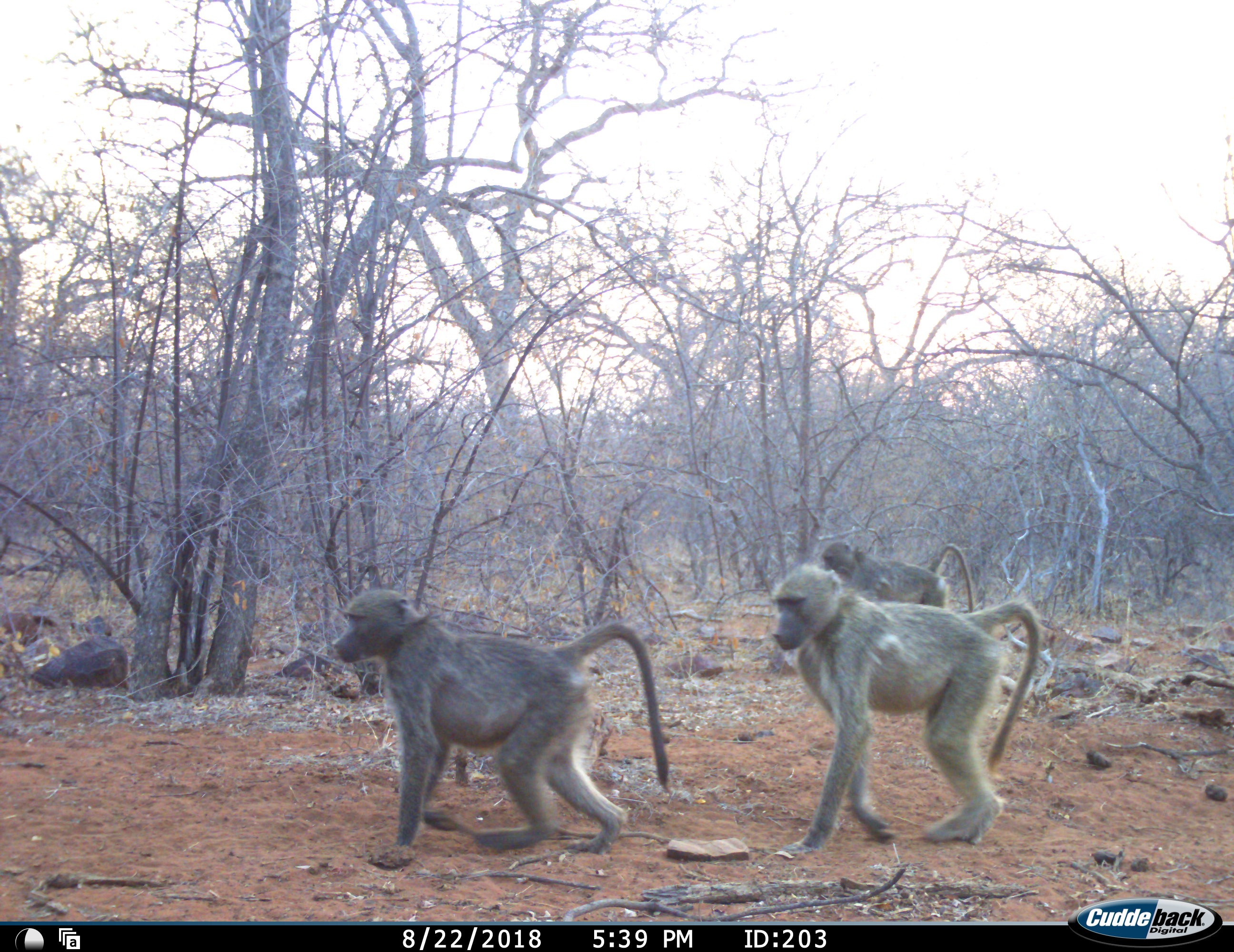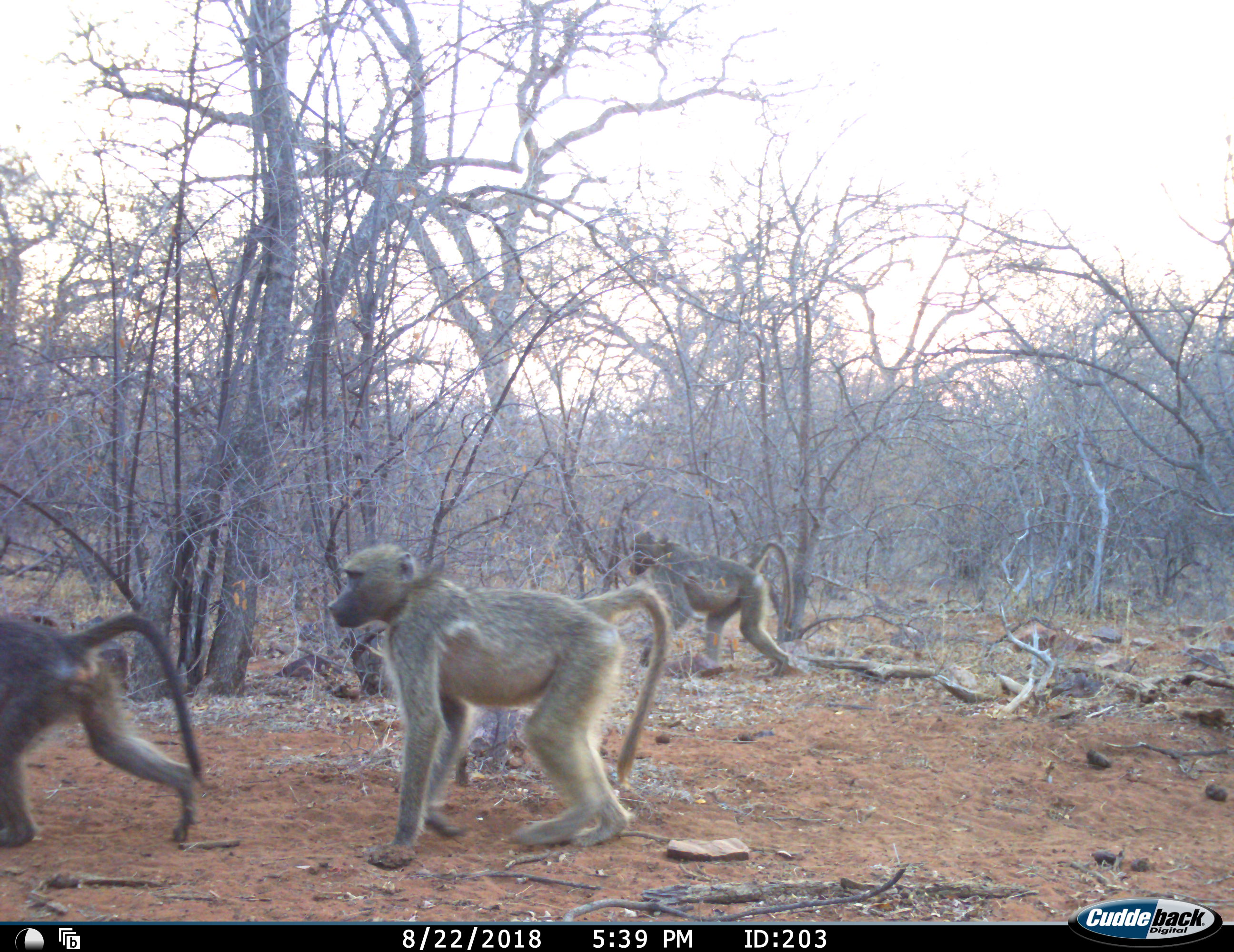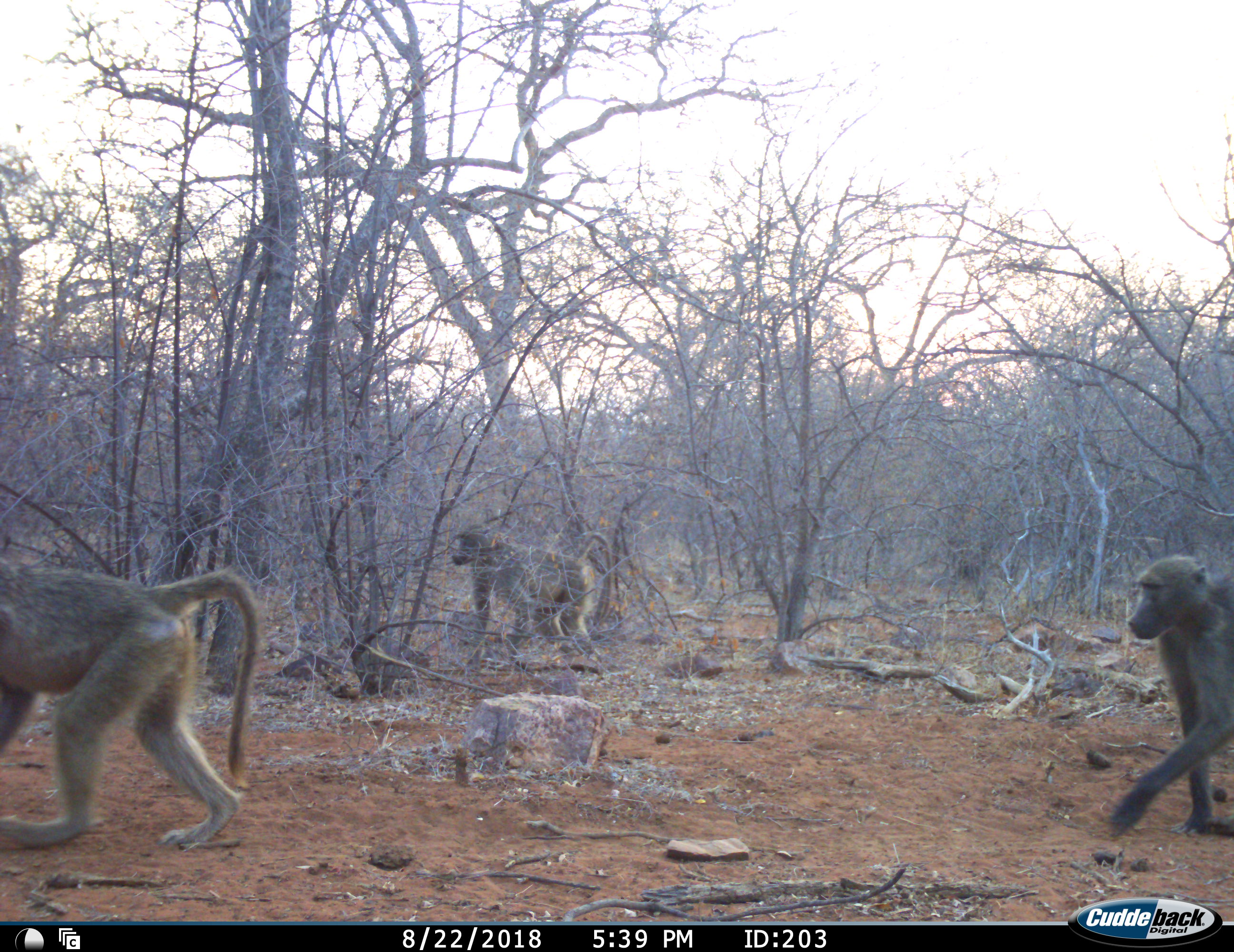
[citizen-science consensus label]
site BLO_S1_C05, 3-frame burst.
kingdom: Animalia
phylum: Chordata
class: Mammalia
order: Primates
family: Cercopithecidae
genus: Papio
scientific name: Papio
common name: baboon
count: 4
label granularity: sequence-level